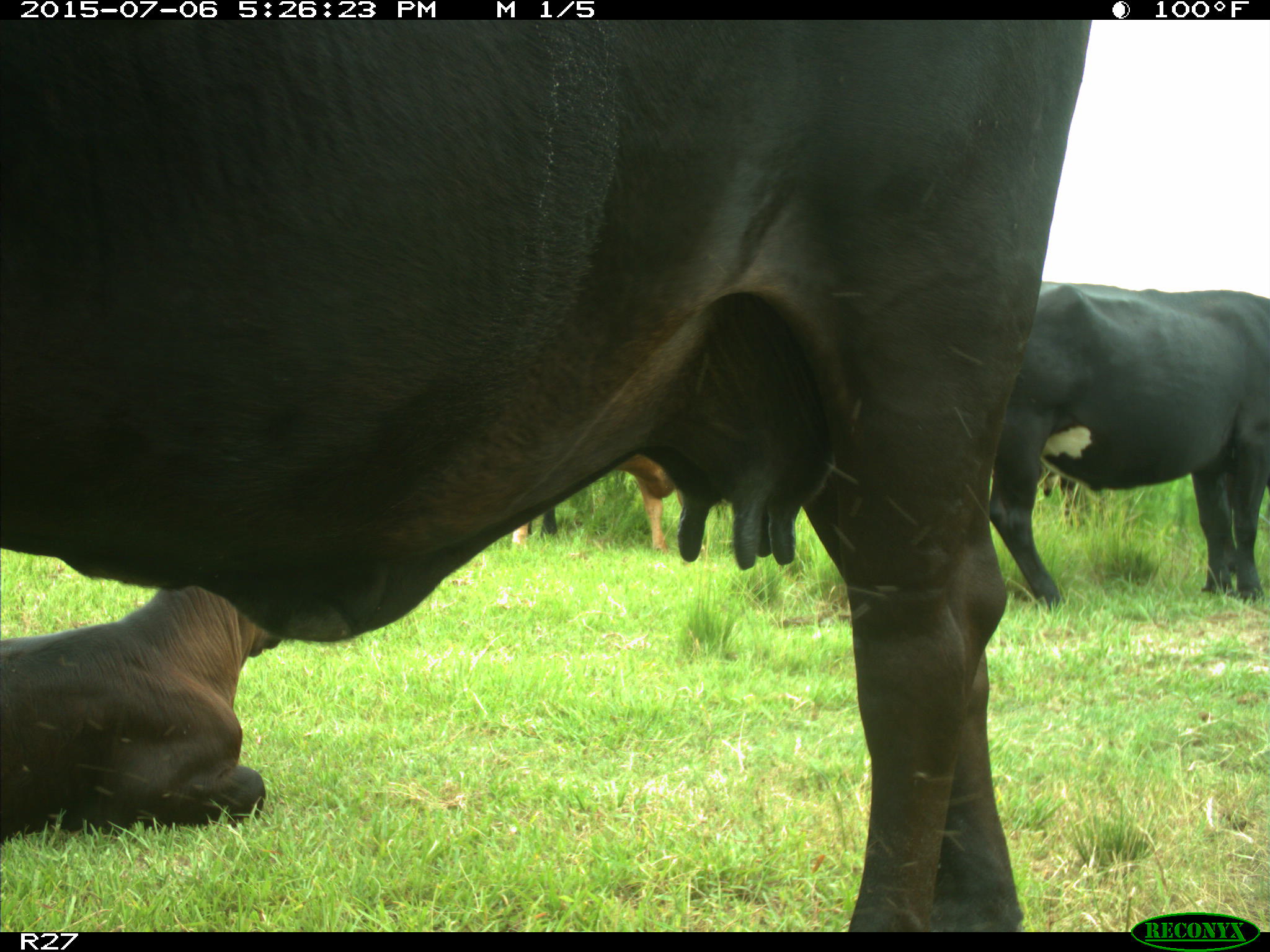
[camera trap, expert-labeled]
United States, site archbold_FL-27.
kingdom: Animalia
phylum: Chordata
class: Mammalia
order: Artiodactyla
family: Bovidae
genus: Bos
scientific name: Bos taurus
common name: domestic cow